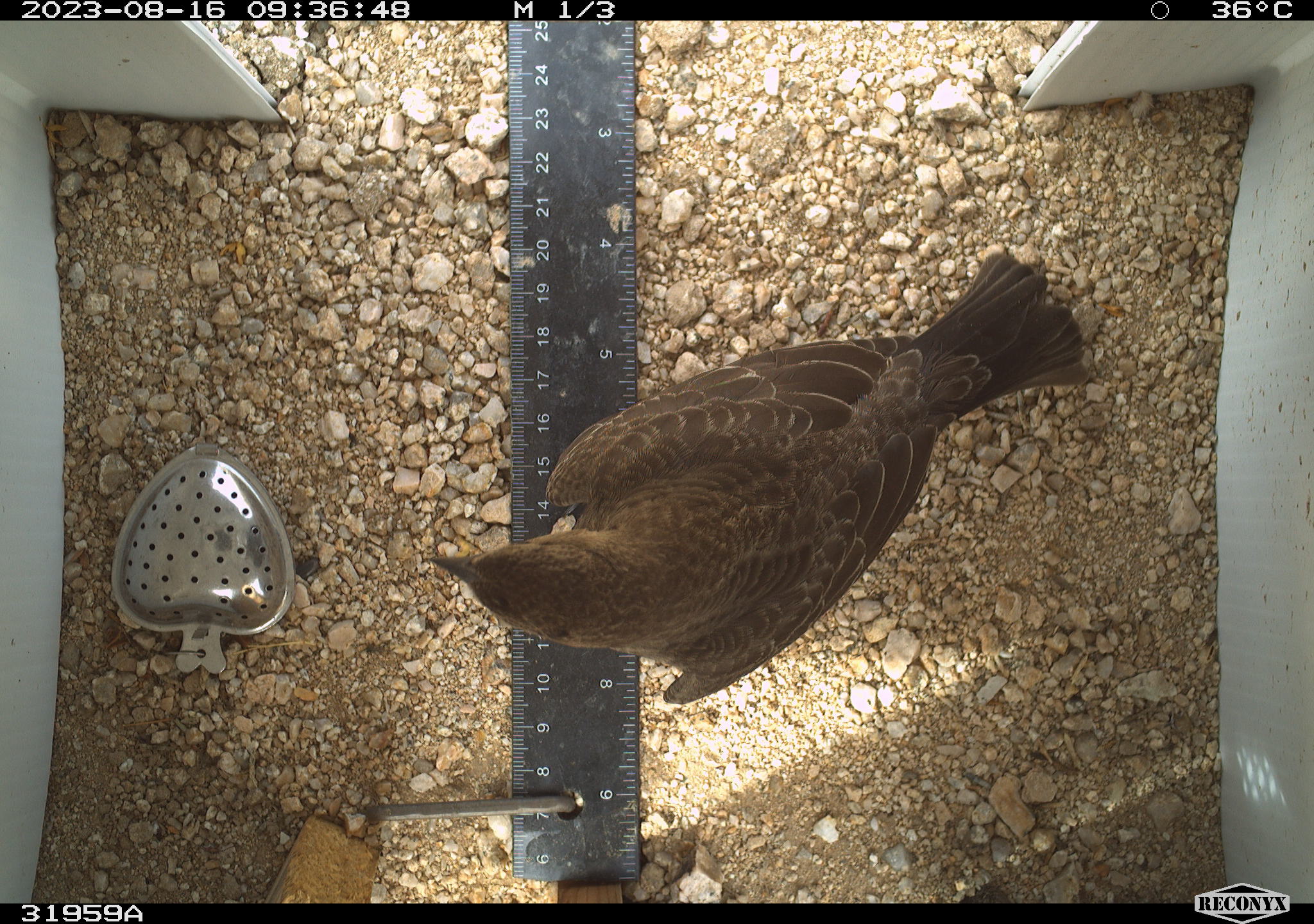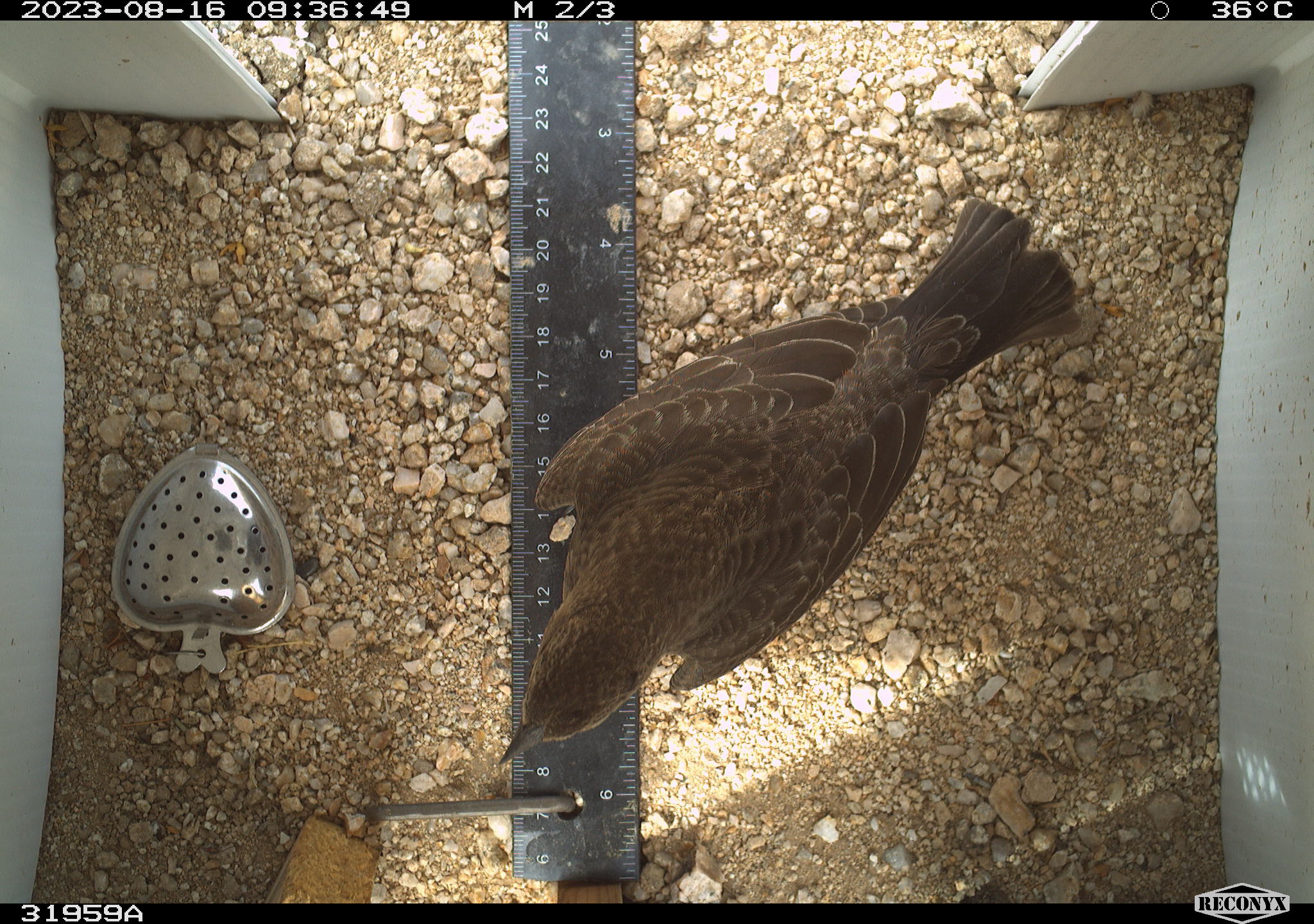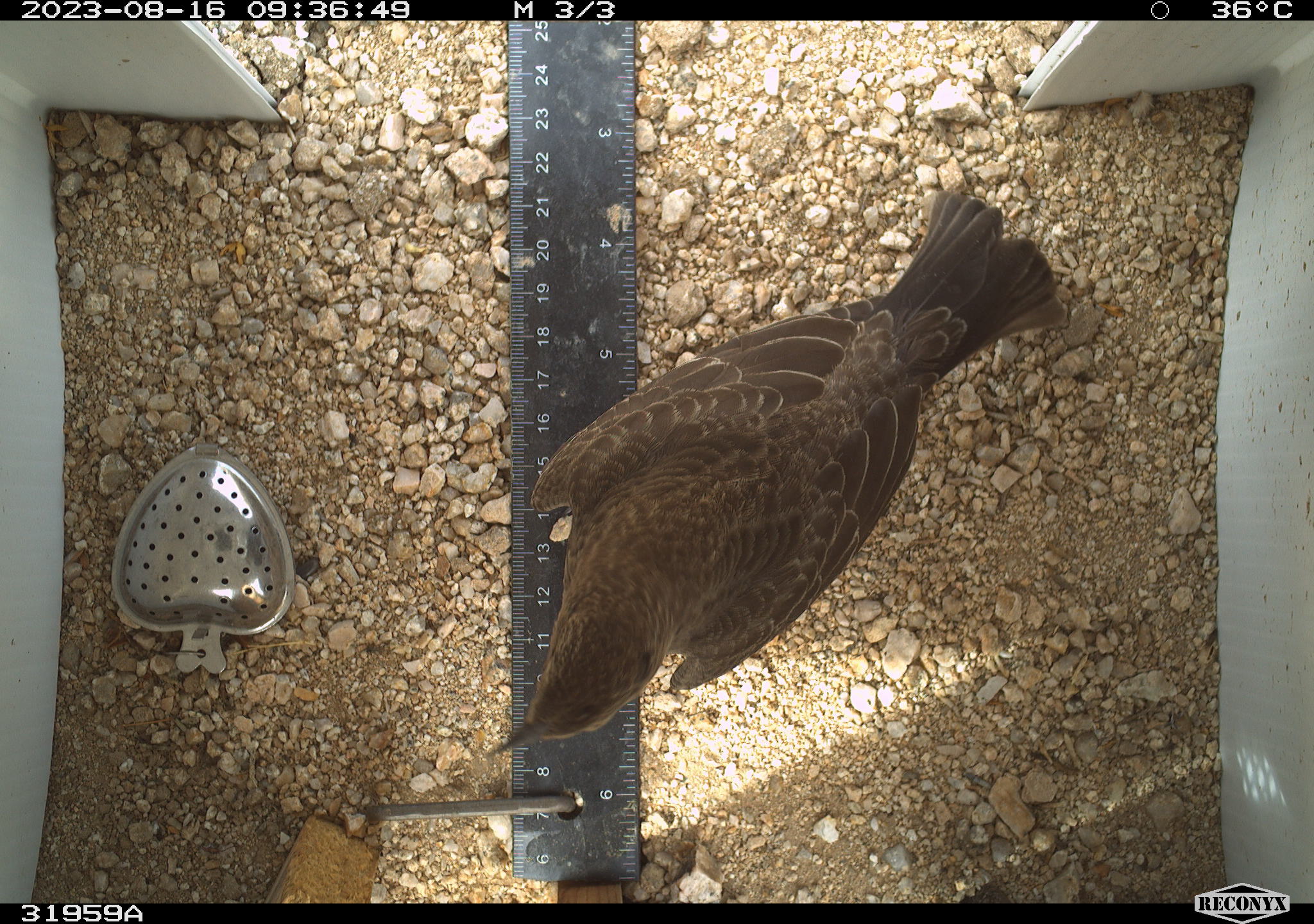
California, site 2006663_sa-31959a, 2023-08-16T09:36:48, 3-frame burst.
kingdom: Animalia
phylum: Chordata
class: Aves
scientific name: Aves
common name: bird